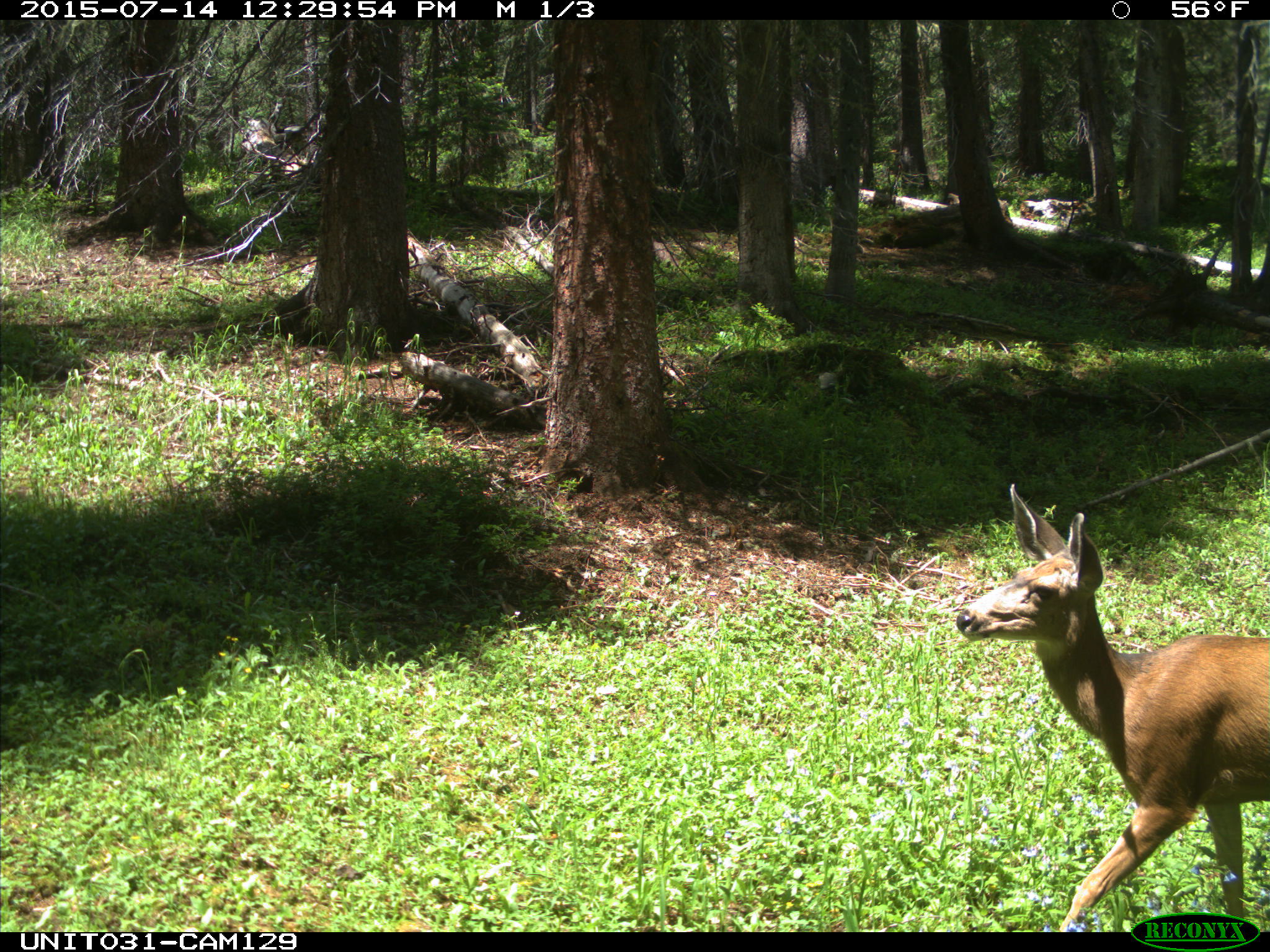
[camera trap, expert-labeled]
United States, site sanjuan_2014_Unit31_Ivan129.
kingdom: Animalia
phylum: Chordata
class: Mammalia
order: Artiodactyla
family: Cervidae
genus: Odocoileus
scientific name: Odocoileus hemionus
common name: mule deer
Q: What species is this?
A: Odocoileus hemionus (mule deer).